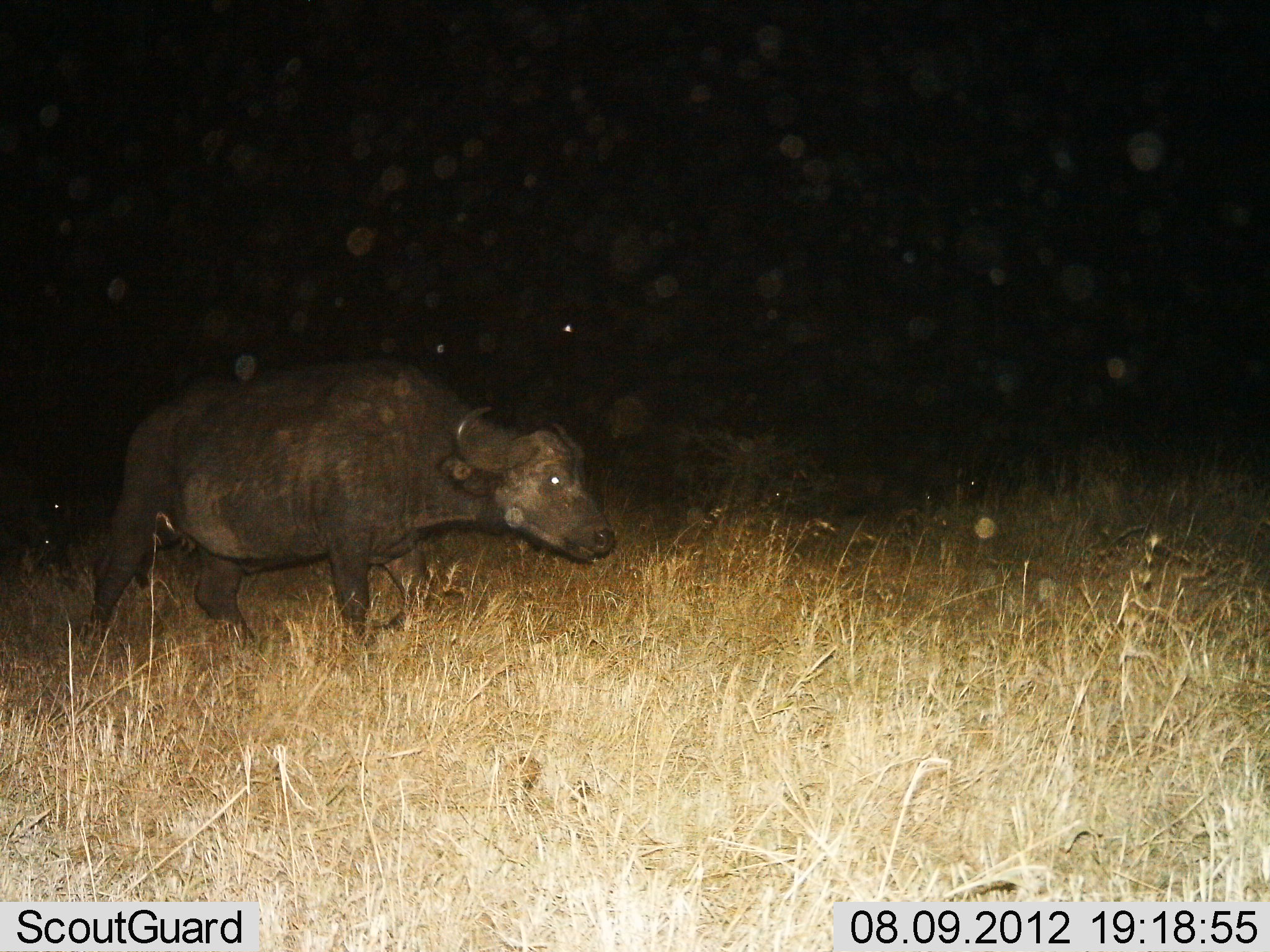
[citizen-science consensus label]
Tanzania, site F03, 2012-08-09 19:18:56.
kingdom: Animalia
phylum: Chordata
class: Mammalia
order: Artiodactyla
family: Bovidae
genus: Syncerus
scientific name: Syncerus caffer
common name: cape buffalo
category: buffalo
Buffalo (cape buffalo) (Syncerus caffer), count 1. Behavior (volunteer vote fractions): standing 10%, resting 0%, moving 90%, interacting 0%. Young present (vote fraction): 0%. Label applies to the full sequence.